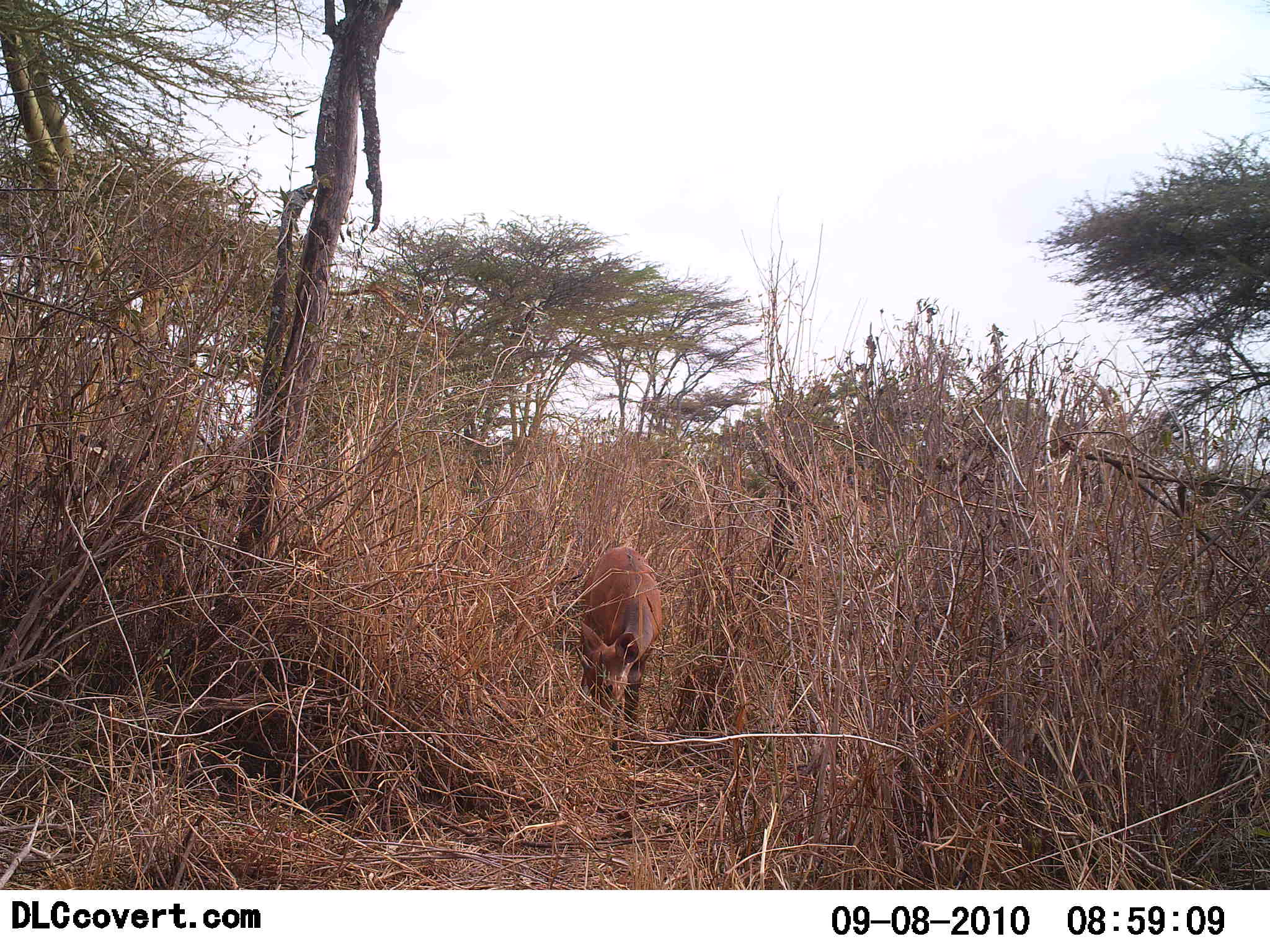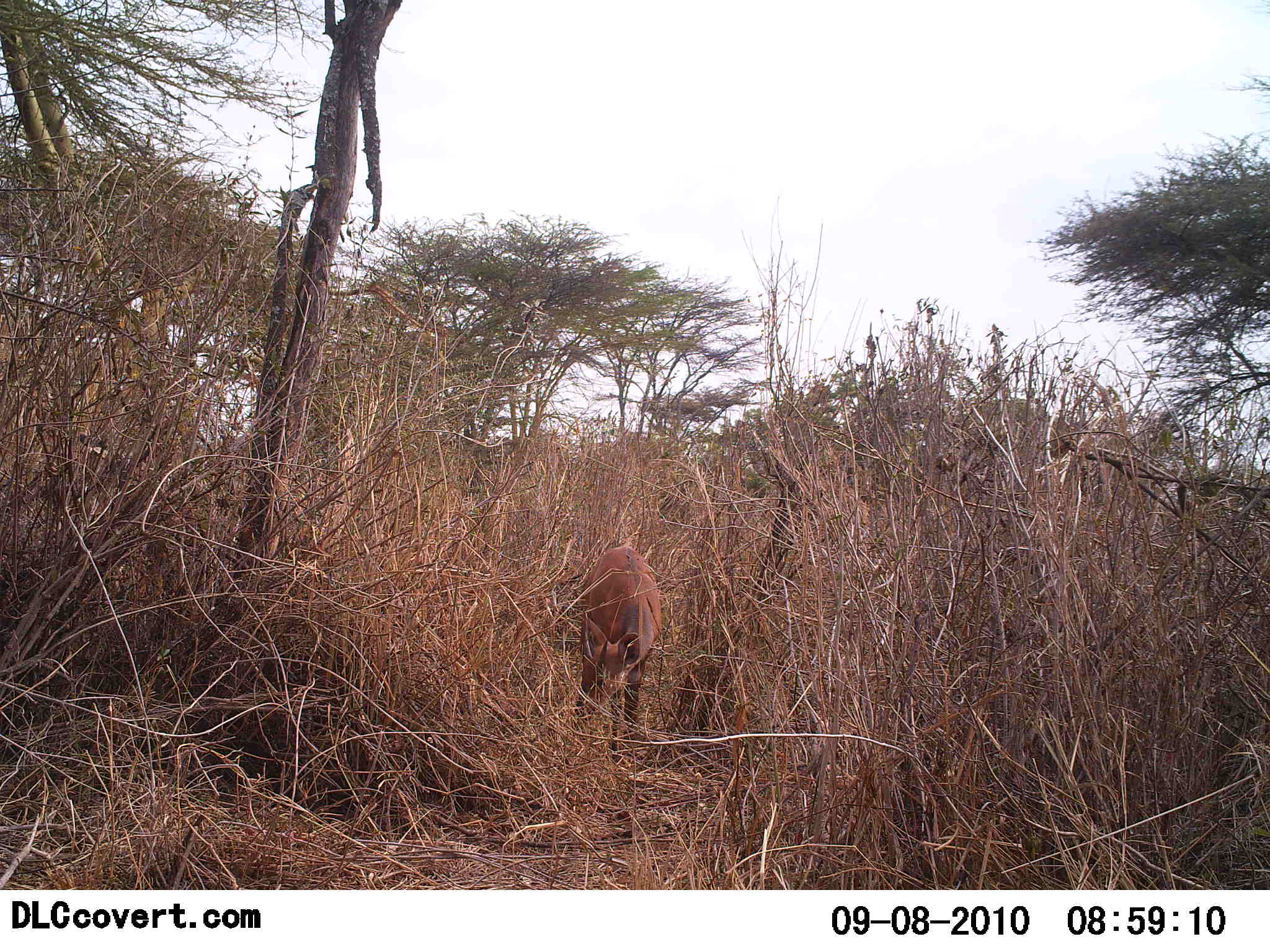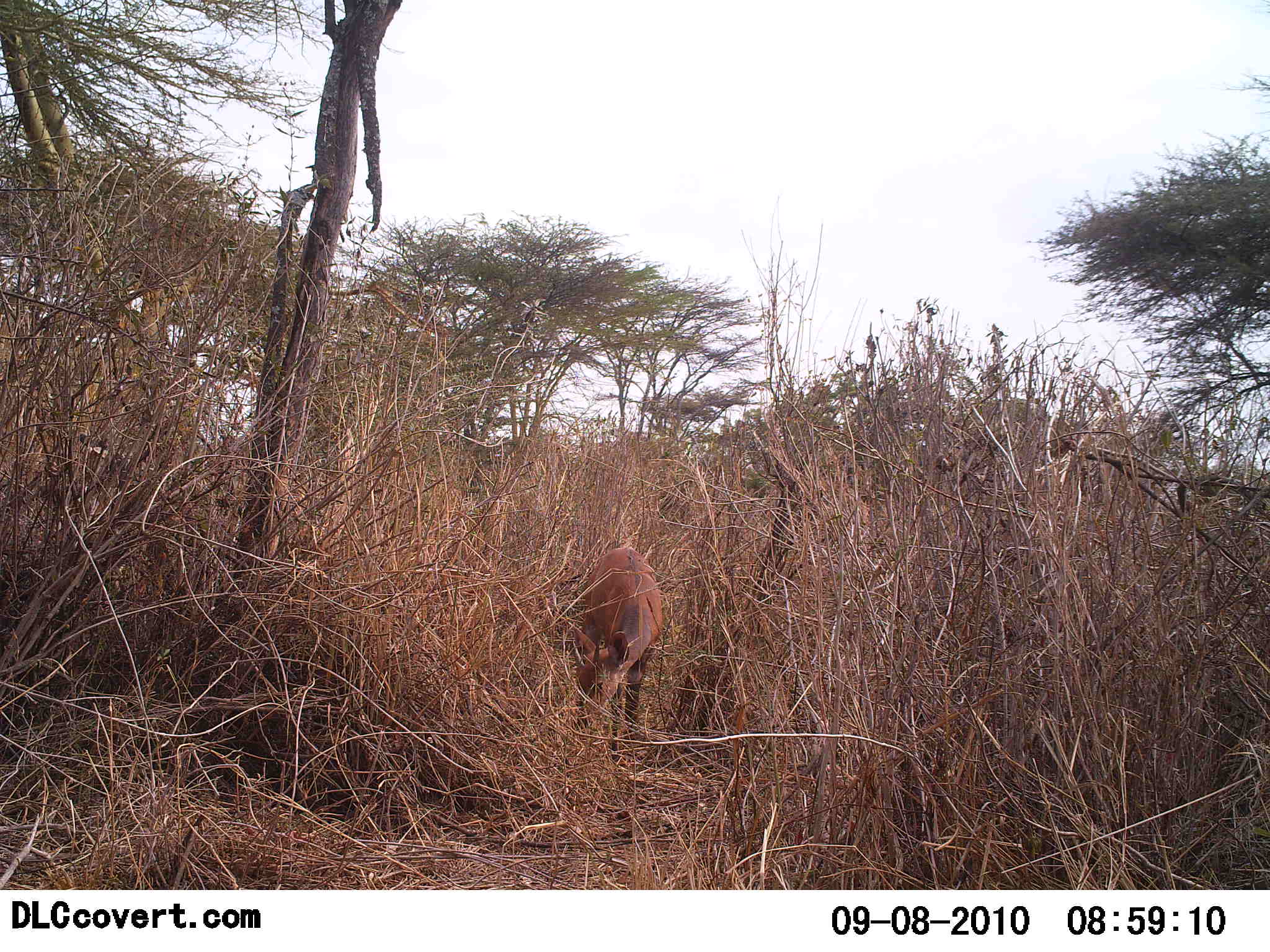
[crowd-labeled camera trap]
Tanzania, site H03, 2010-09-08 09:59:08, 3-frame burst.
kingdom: Animalia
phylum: Chordata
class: Mammalia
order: Artiodactyla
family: Bovidae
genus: Madoqua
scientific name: Madoqua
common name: dikdik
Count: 1.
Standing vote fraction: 8%.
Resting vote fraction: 0%.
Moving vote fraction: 0%.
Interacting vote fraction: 0%.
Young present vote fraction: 0%.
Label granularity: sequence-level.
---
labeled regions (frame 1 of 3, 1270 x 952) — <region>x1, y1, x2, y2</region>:
animal: <region>579, 547, 664, 758</region>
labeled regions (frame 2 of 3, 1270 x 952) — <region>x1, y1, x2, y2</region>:
animal: <region>580, 546, 661, 744</region>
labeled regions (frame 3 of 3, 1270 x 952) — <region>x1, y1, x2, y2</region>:
animal: <region>572, 549, 664, 741</region>